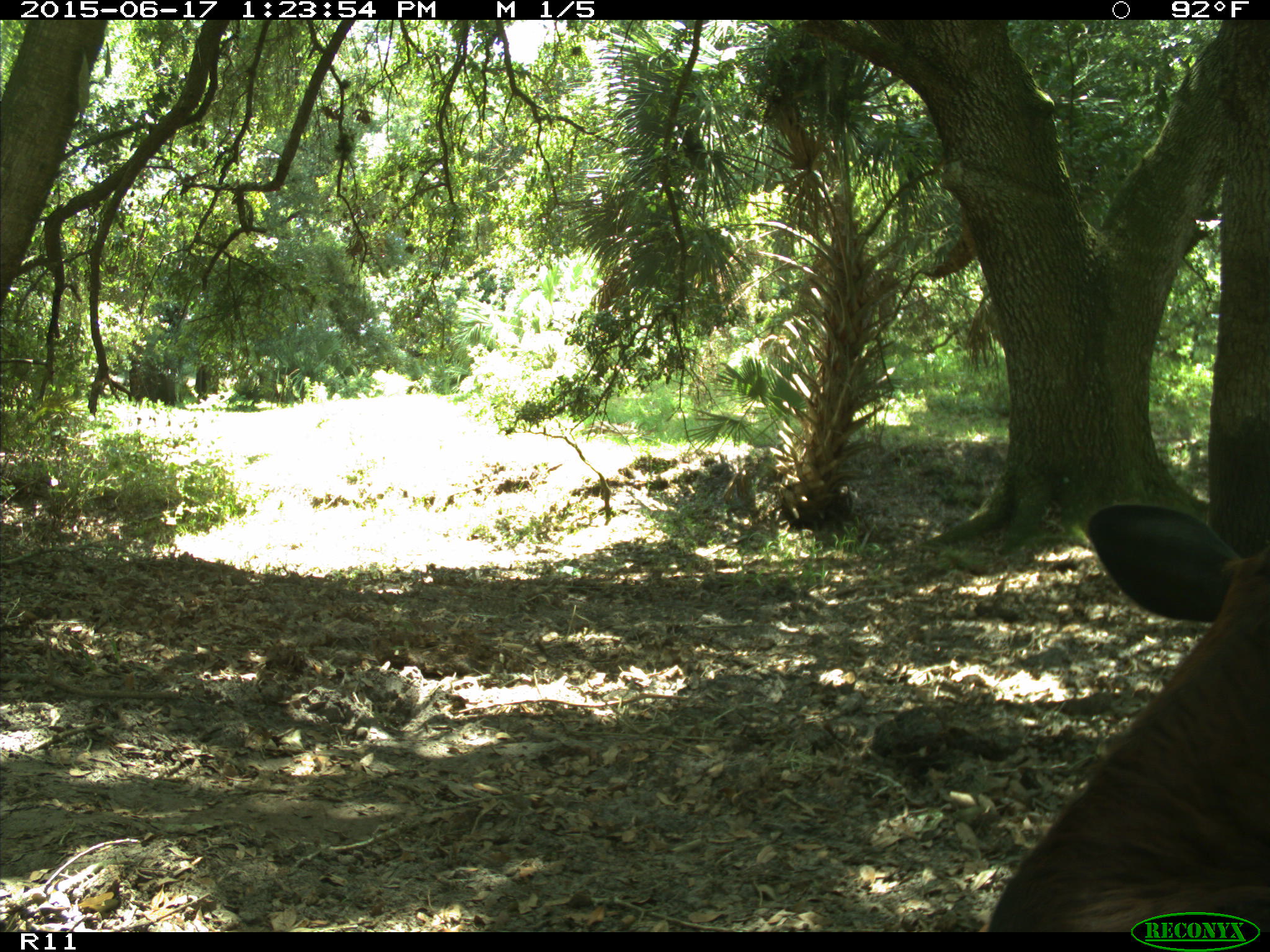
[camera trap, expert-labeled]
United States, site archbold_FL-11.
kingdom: Animalia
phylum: Chordata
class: Mammalia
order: Artiodactyla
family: Bovidae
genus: Bos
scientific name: Bos taurus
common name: domestic cow